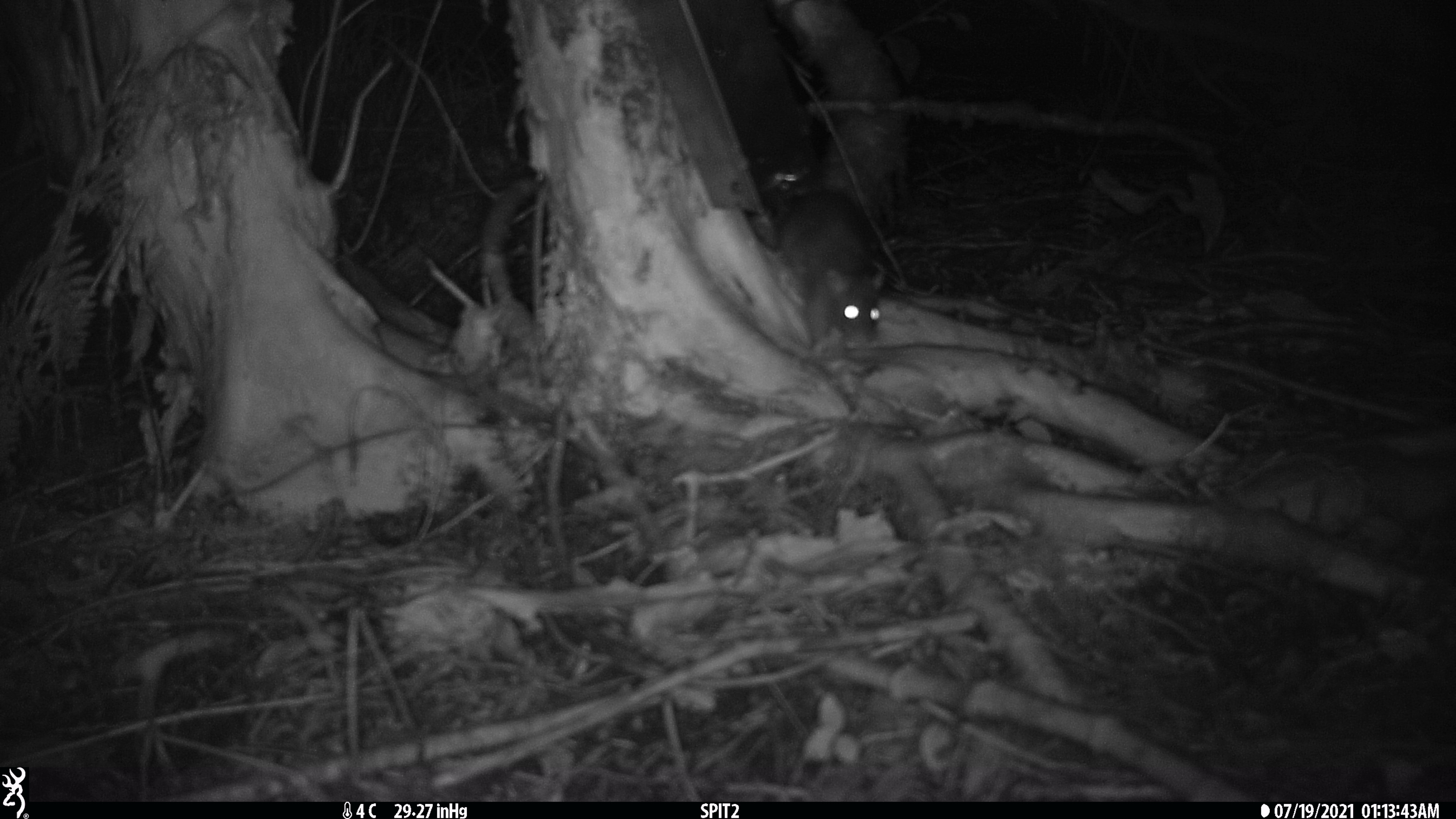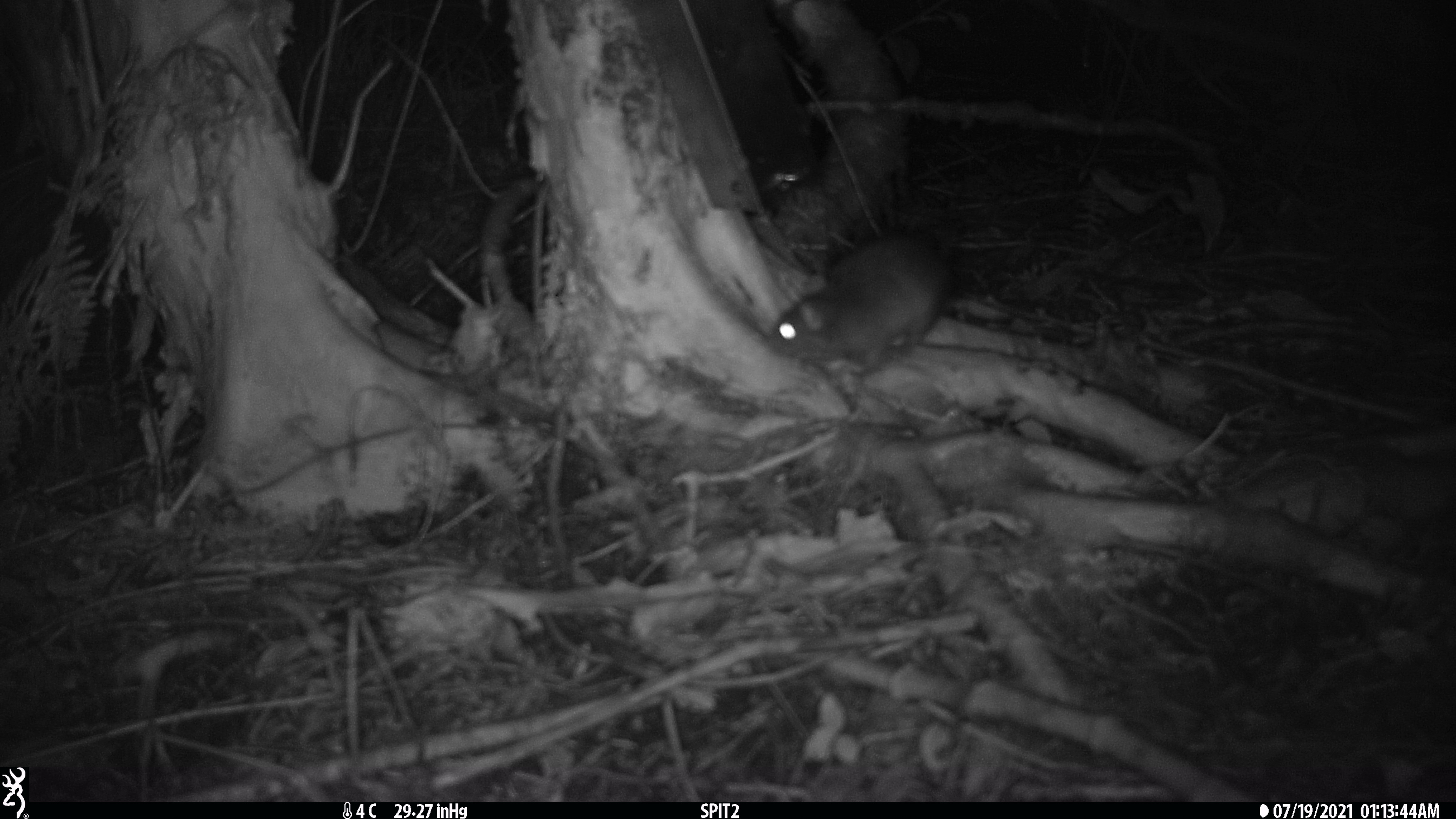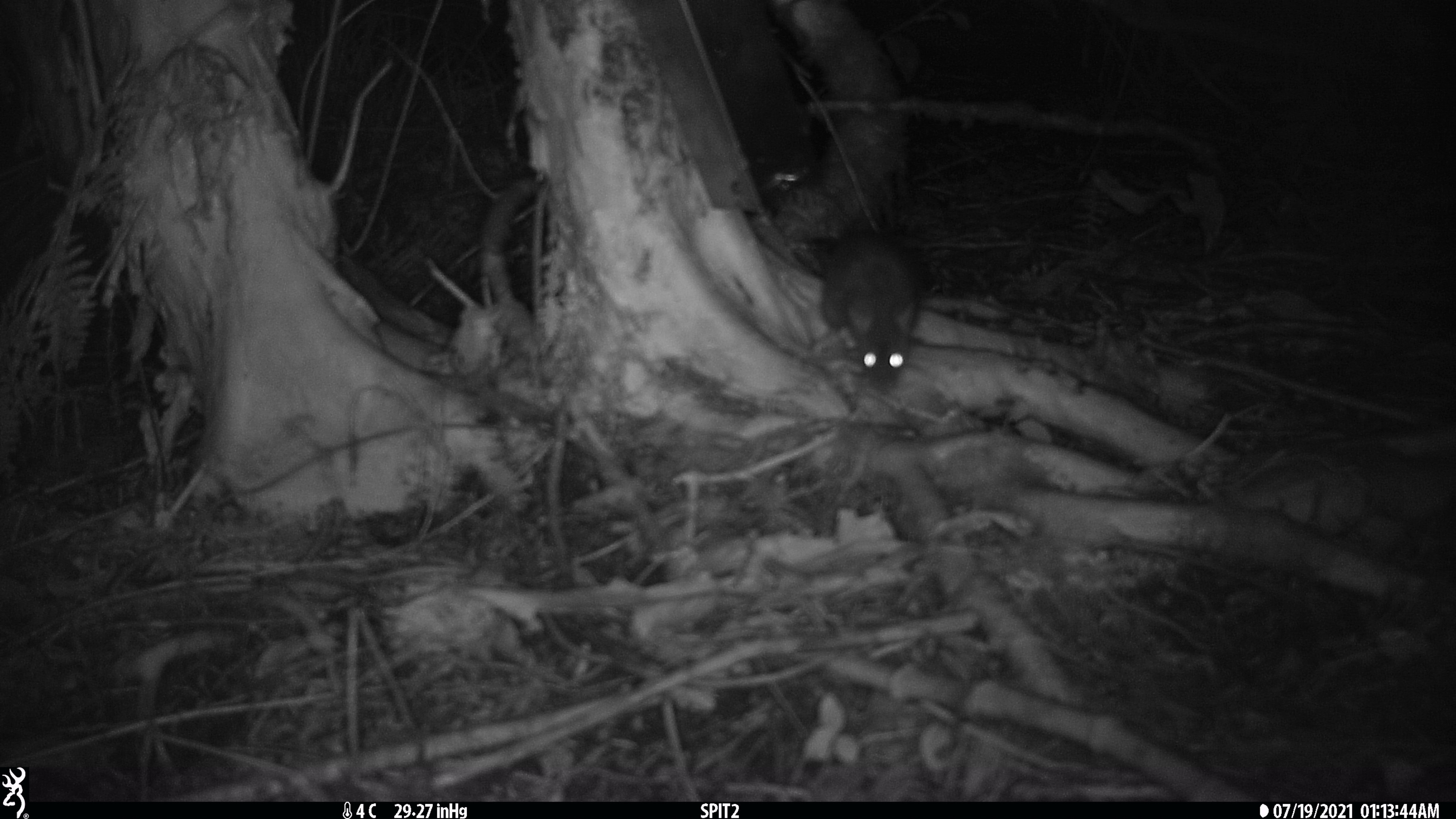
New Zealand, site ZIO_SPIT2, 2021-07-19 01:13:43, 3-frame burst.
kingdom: Animalia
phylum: Chordata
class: Mammalia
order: Rodentia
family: Muridae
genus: Rattus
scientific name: Rattus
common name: rat